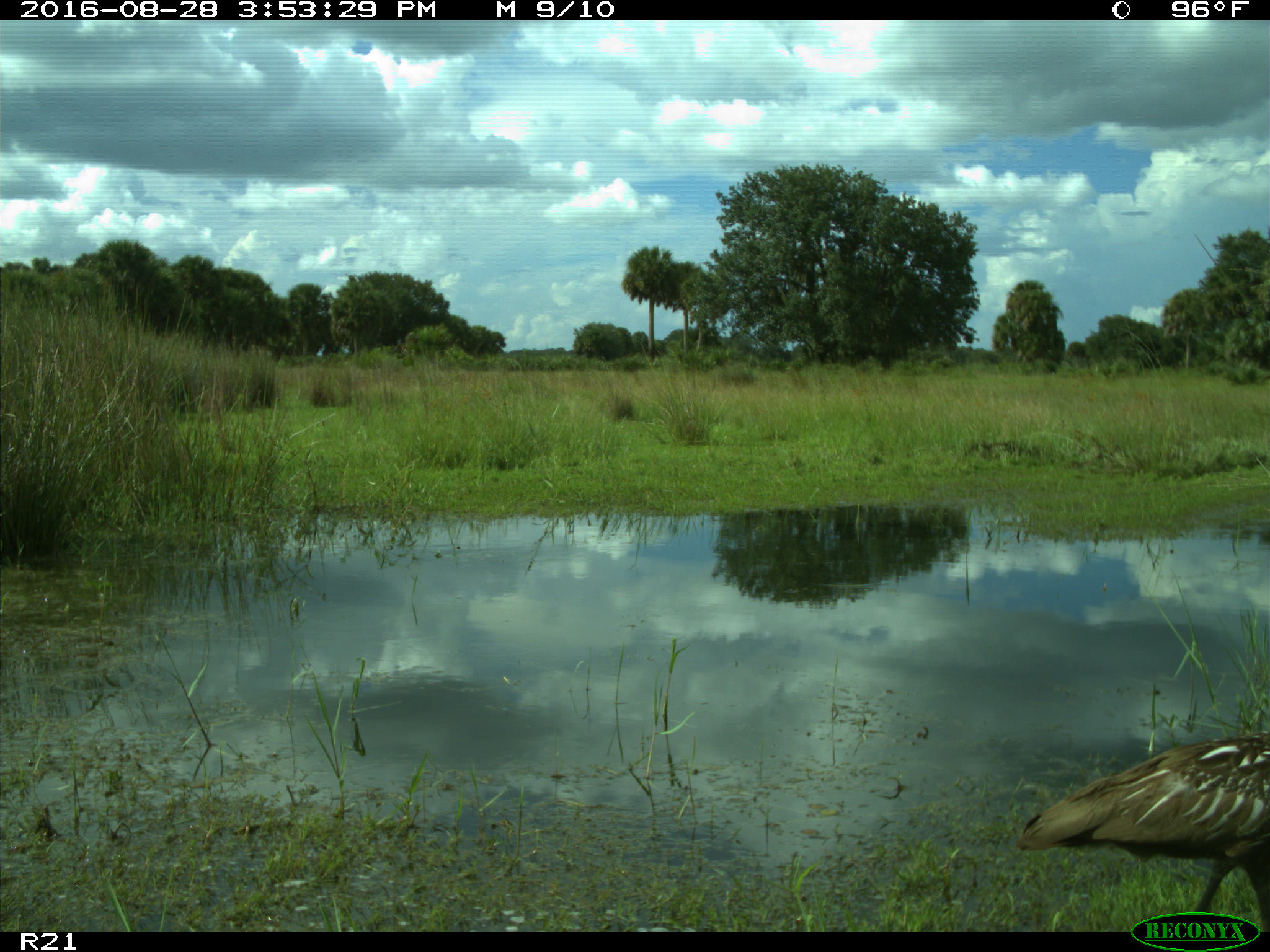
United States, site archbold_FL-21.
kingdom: Animalia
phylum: Chordata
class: Aves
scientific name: Aves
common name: birds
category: unidentified bird